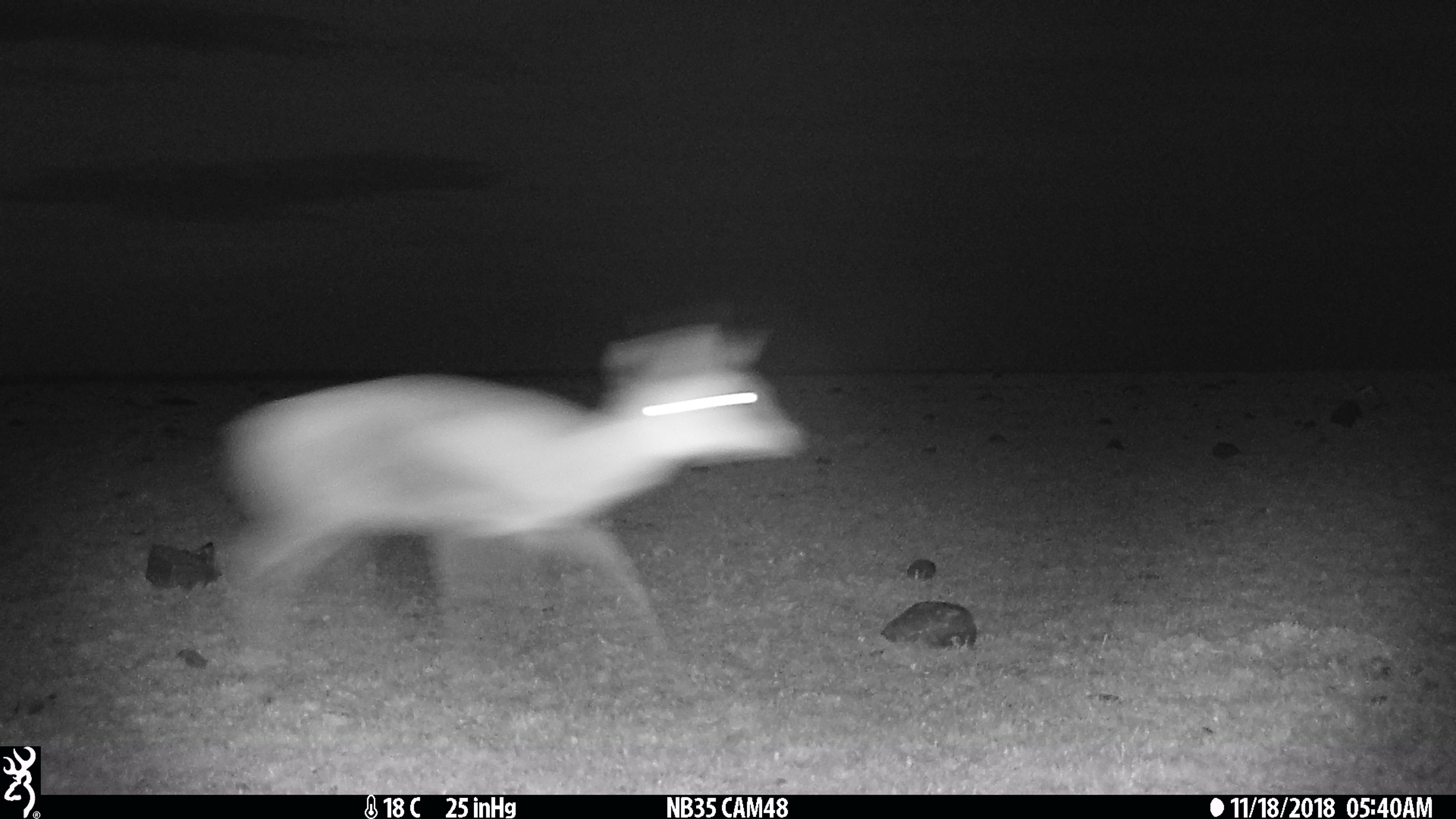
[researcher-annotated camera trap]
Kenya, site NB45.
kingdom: Animalia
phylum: Chordata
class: Mammalia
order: Artiodactyla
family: Bovidae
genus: Madoqua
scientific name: Madoqua kirkii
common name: kirk's dik-dik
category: dikdik